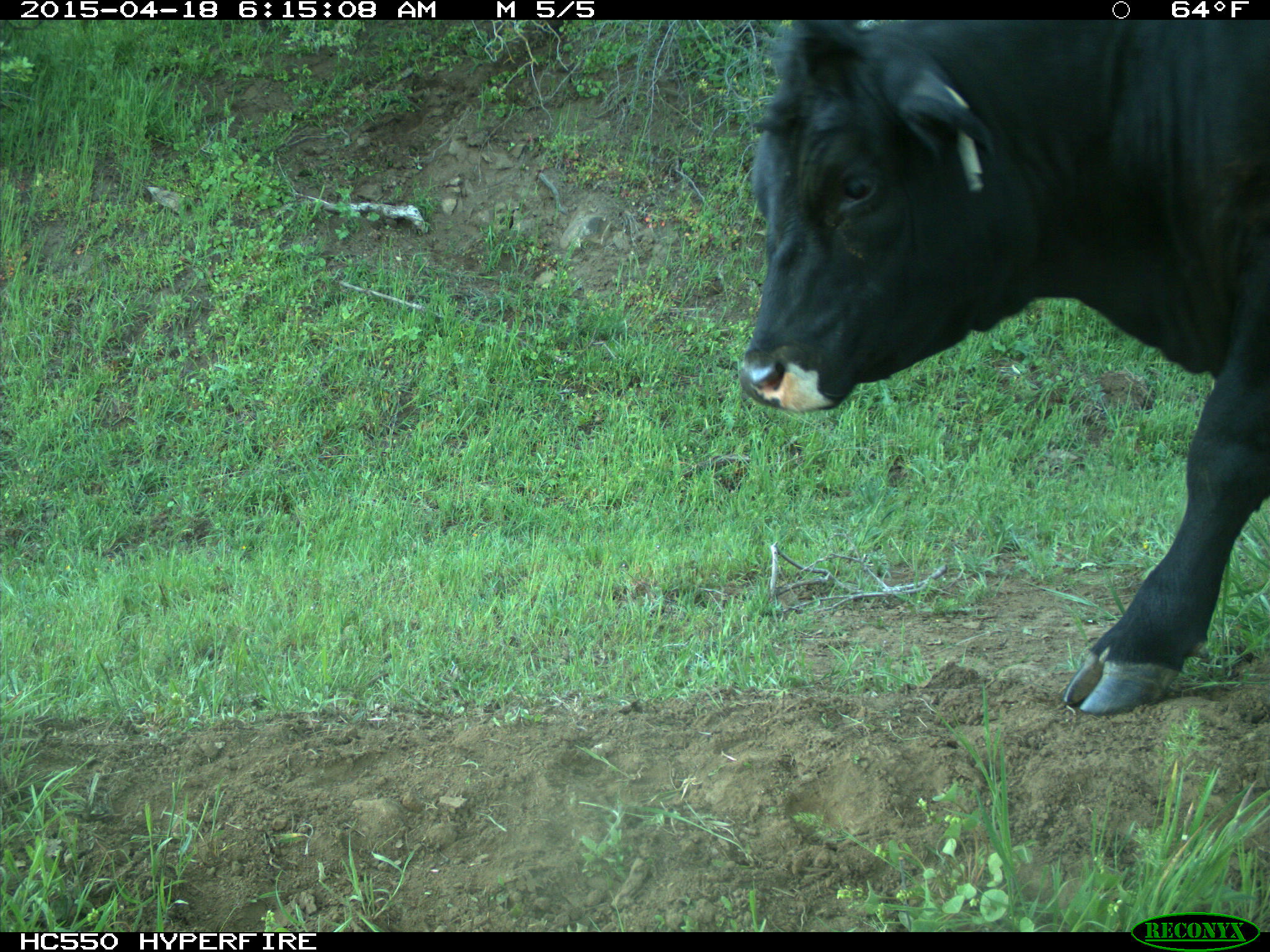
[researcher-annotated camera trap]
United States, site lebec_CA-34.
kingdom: Animalia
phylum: Chordata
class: Mammalia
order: Artiodactyla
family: Bovidae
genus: Bos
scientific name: Bos taurus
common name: domestic cow